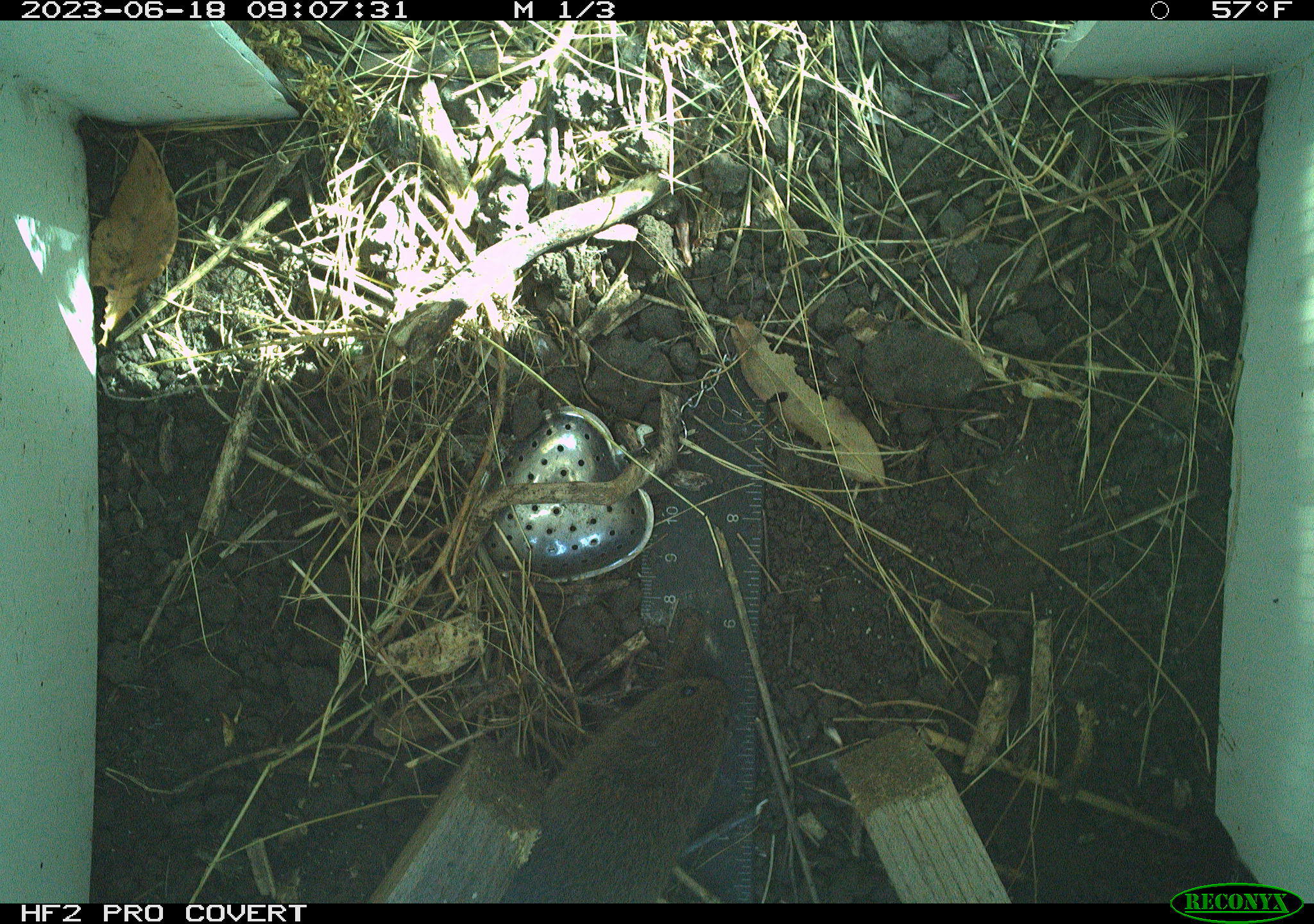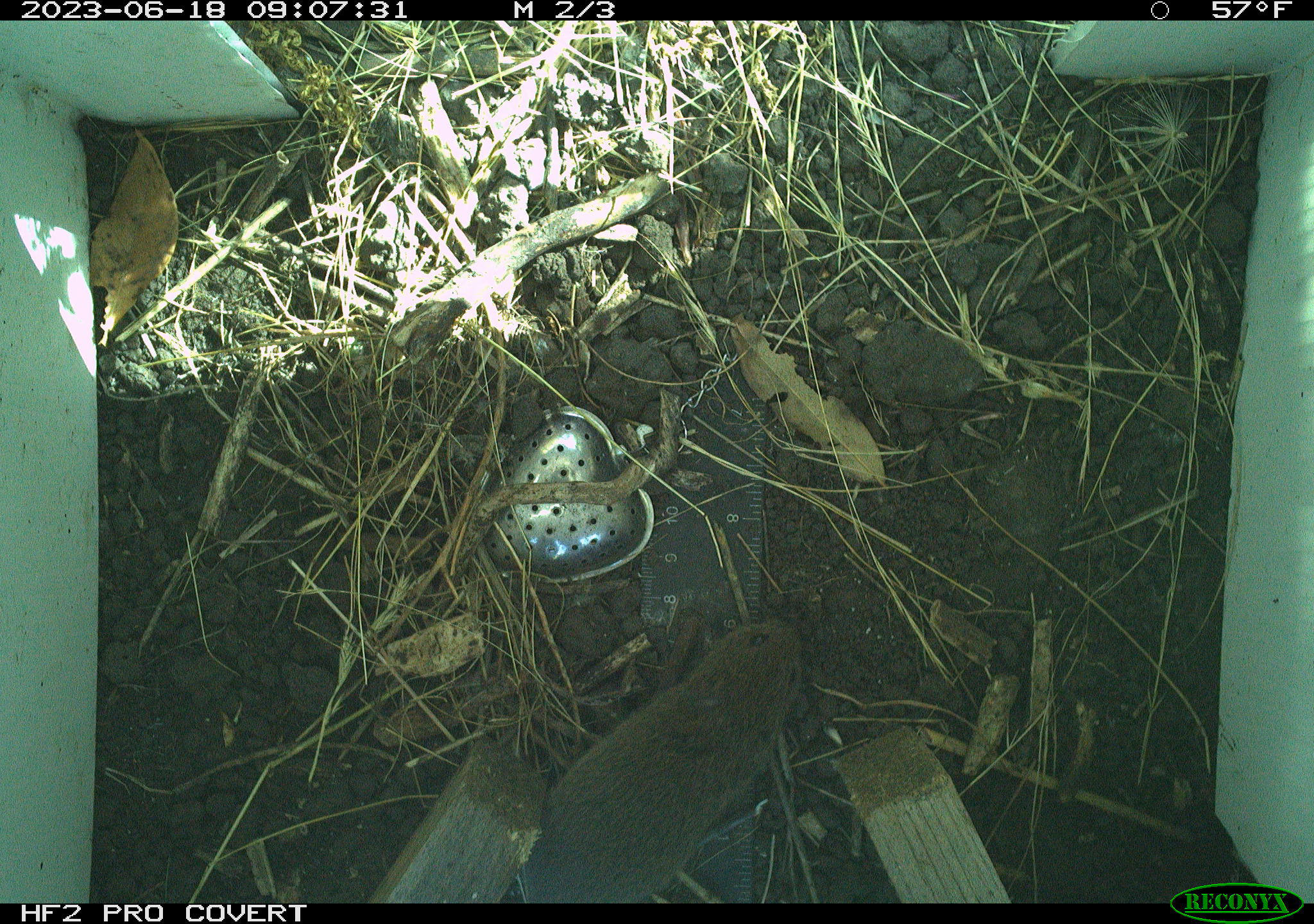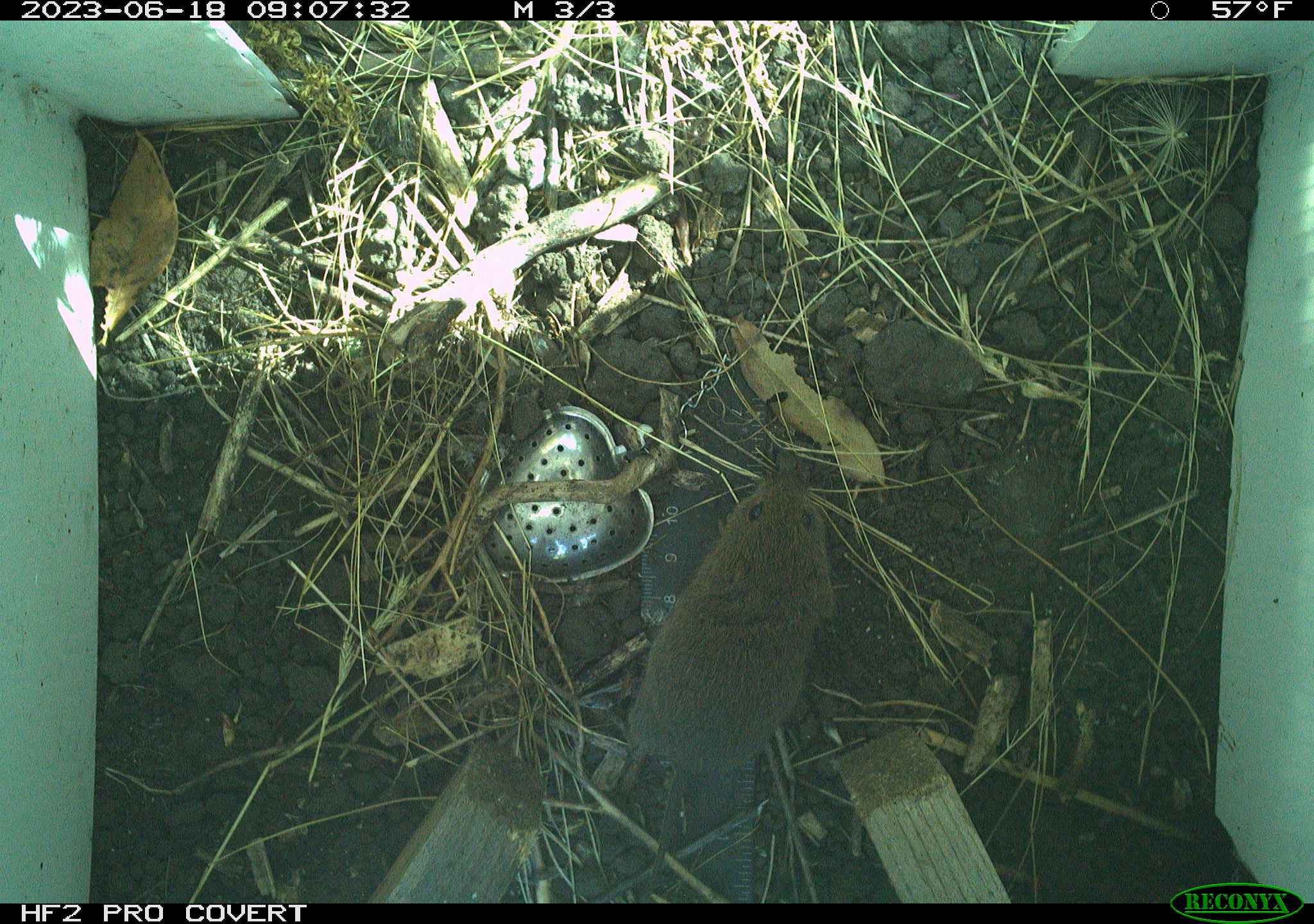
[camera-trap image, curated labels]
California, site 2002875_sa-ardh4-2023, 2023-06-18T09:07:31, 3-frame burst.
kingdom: Animalia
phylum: Chordata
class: Mammalia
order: Rodentia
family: Cricetidae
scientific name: Arvicolinae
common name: voles, lemmings, and muskrats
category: arvicolinae subfamily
Arvicolinae subfamily (voles, lemmings, and muskrats) (Arvicolinae).